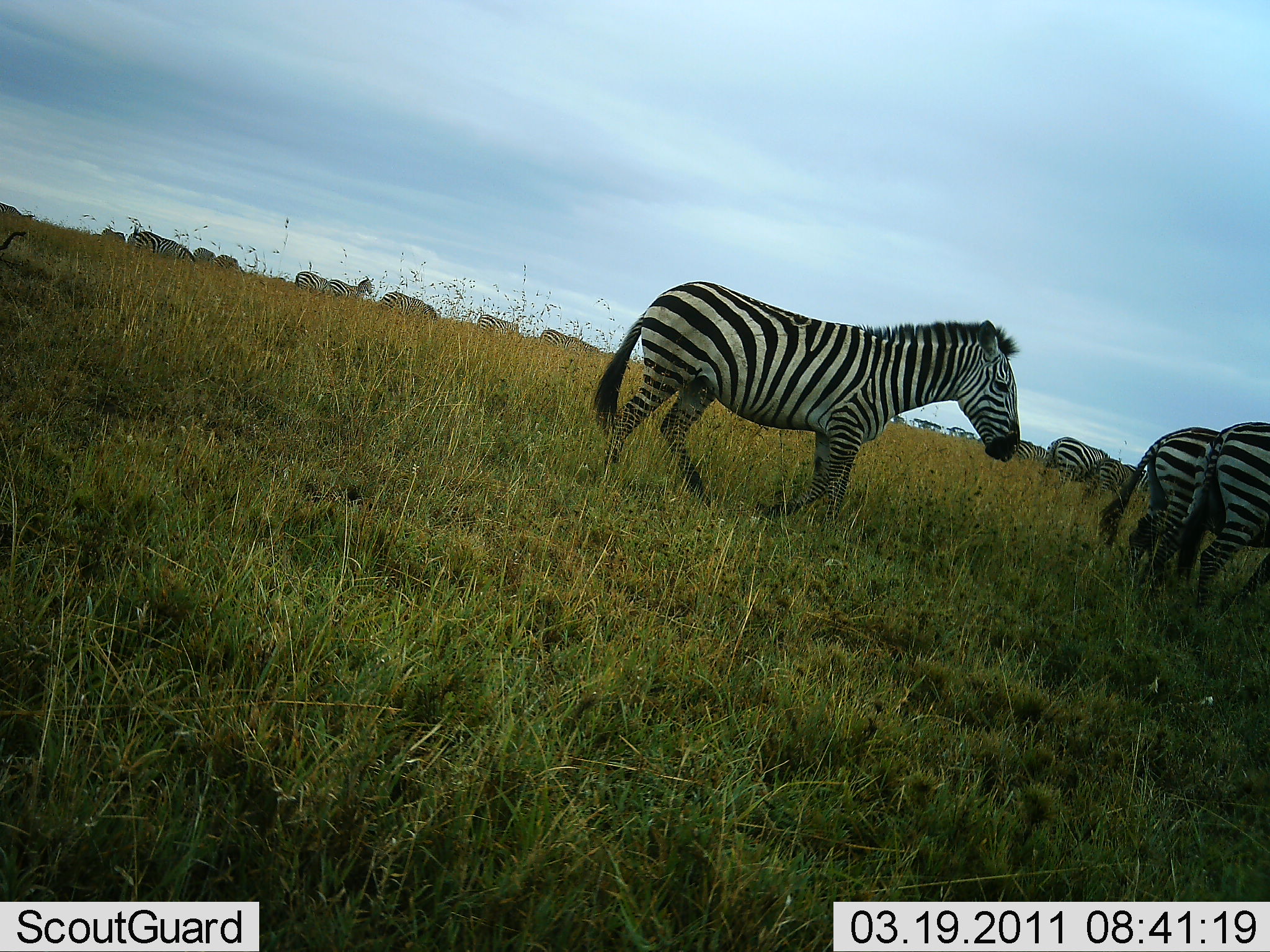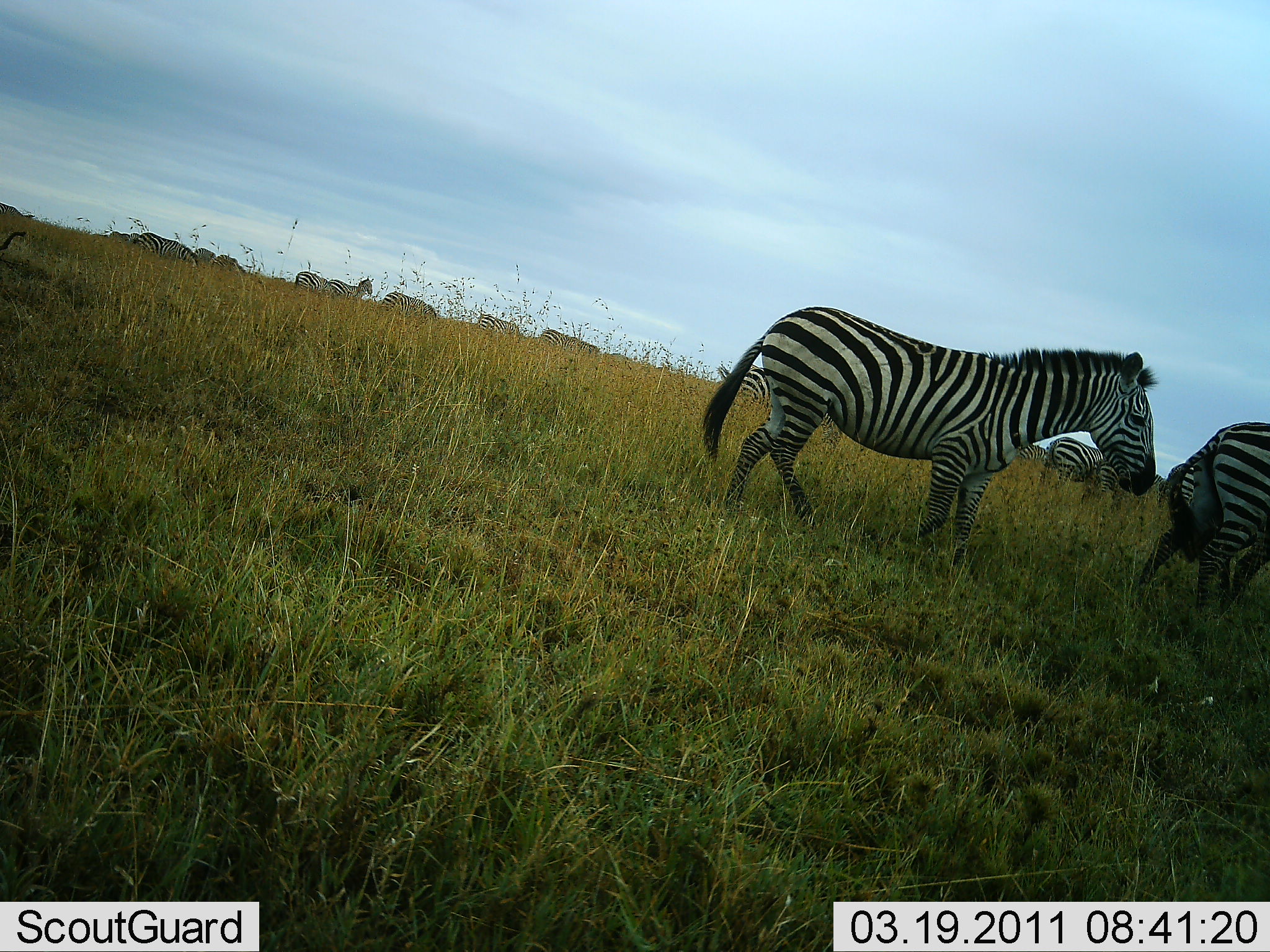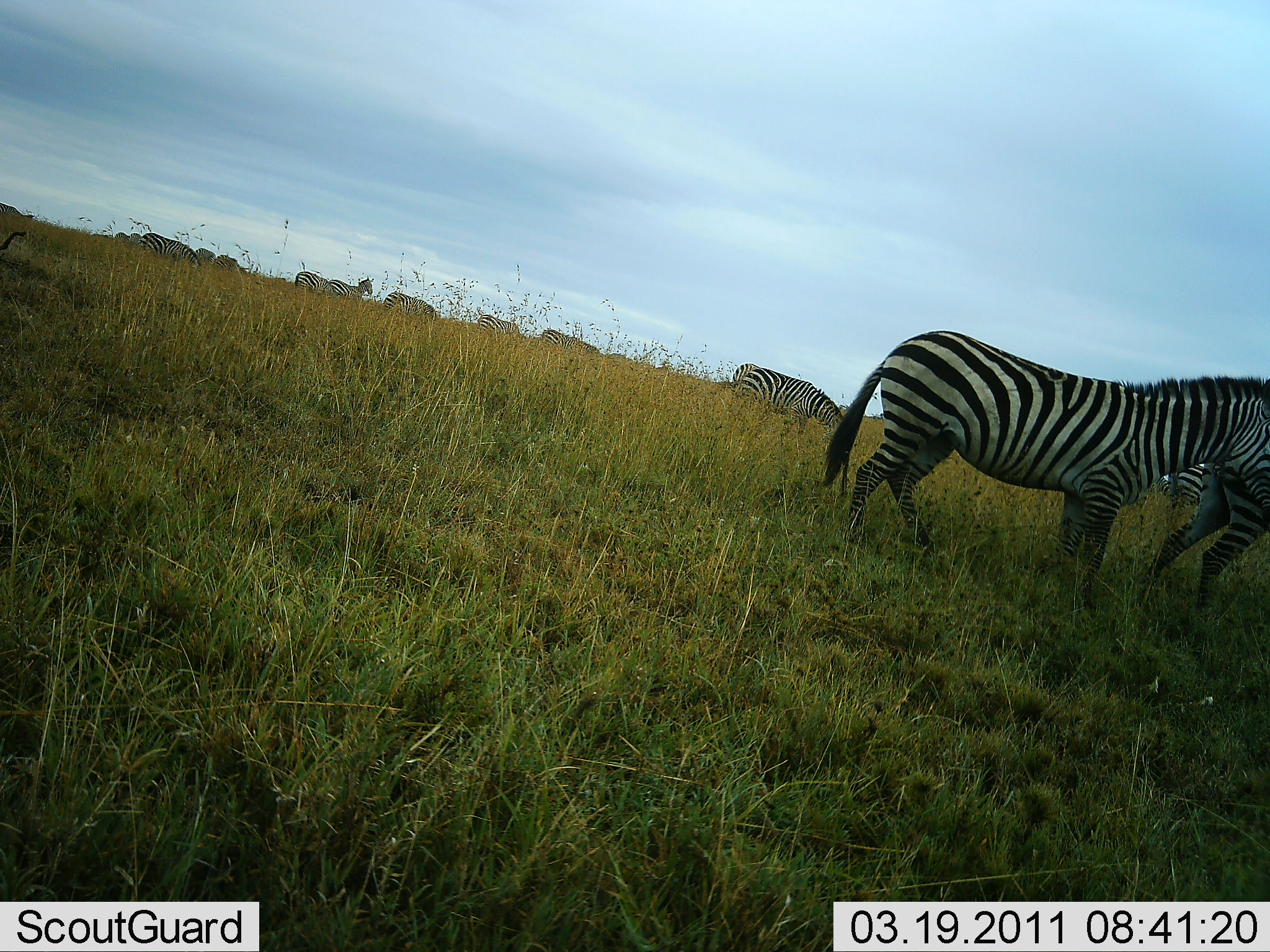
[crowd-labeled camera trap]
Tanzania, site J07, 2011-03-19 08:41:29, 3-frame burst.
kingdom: Animalia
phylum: Chordata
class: Mammalia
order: Perissodactyla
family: Equidae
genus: Equus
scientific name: Equus quagga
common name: plains zebra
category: zebra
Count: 11-50.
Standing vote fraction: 23%.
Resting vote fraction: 0%.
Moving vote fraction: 92%.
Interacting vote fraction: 0%.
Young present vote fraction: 0%.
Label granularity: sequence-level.